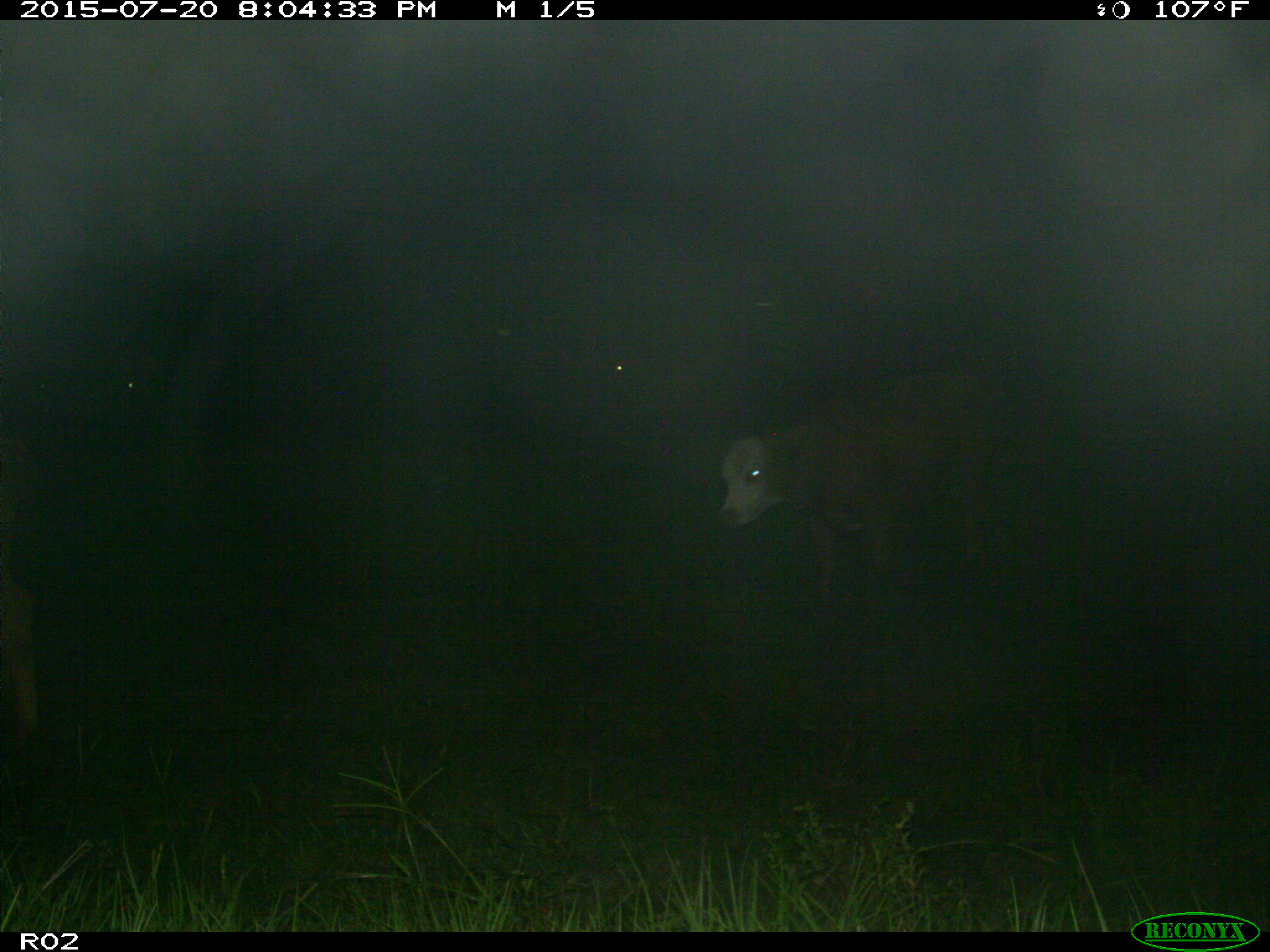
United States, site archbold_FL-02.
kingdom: Animalia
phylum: Chordata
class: Mammalia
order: Artiodactyla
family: Bovidae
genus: Bos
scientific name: Bos taurus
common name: domestic cow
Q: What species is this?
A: Bos taurus (domestic cow).